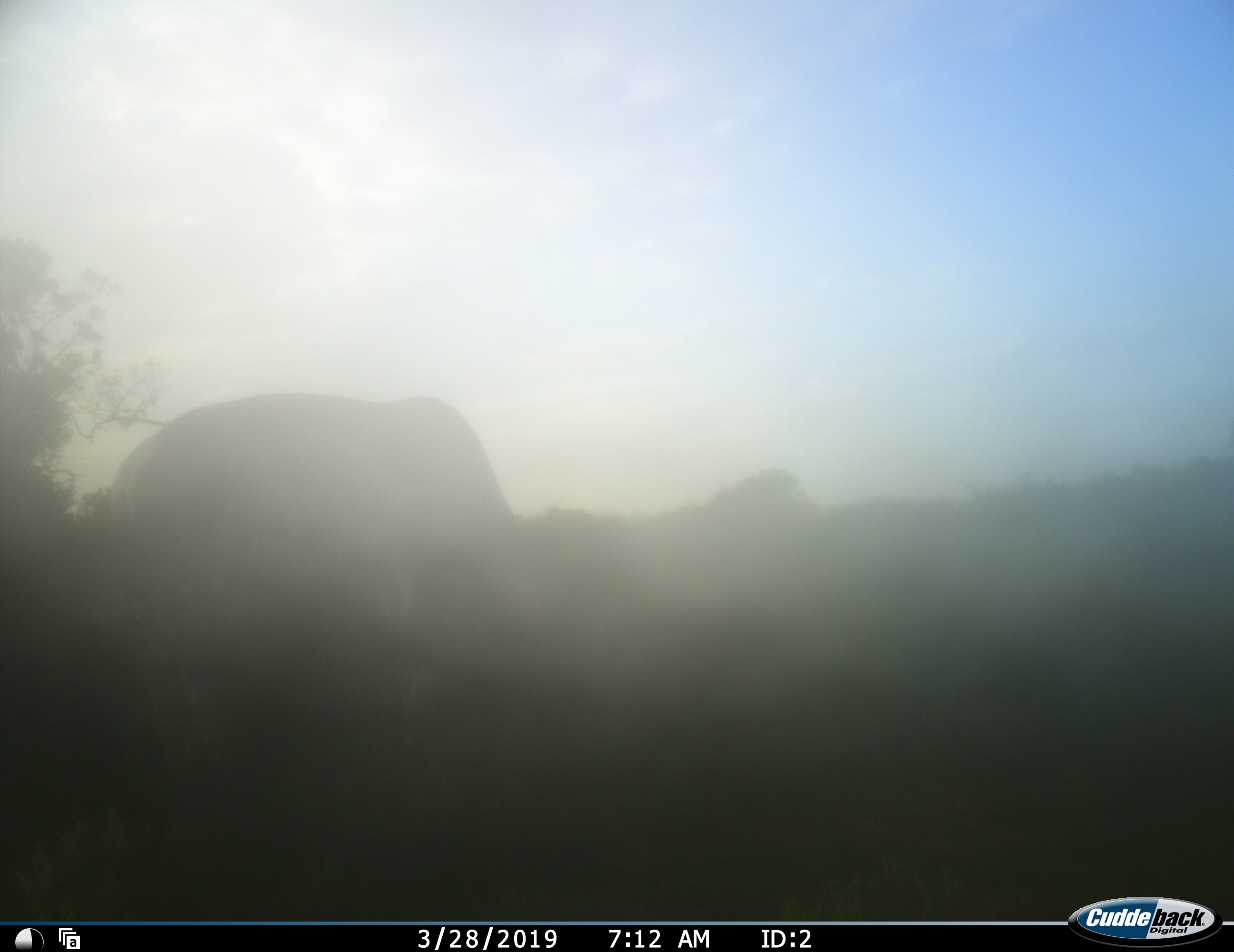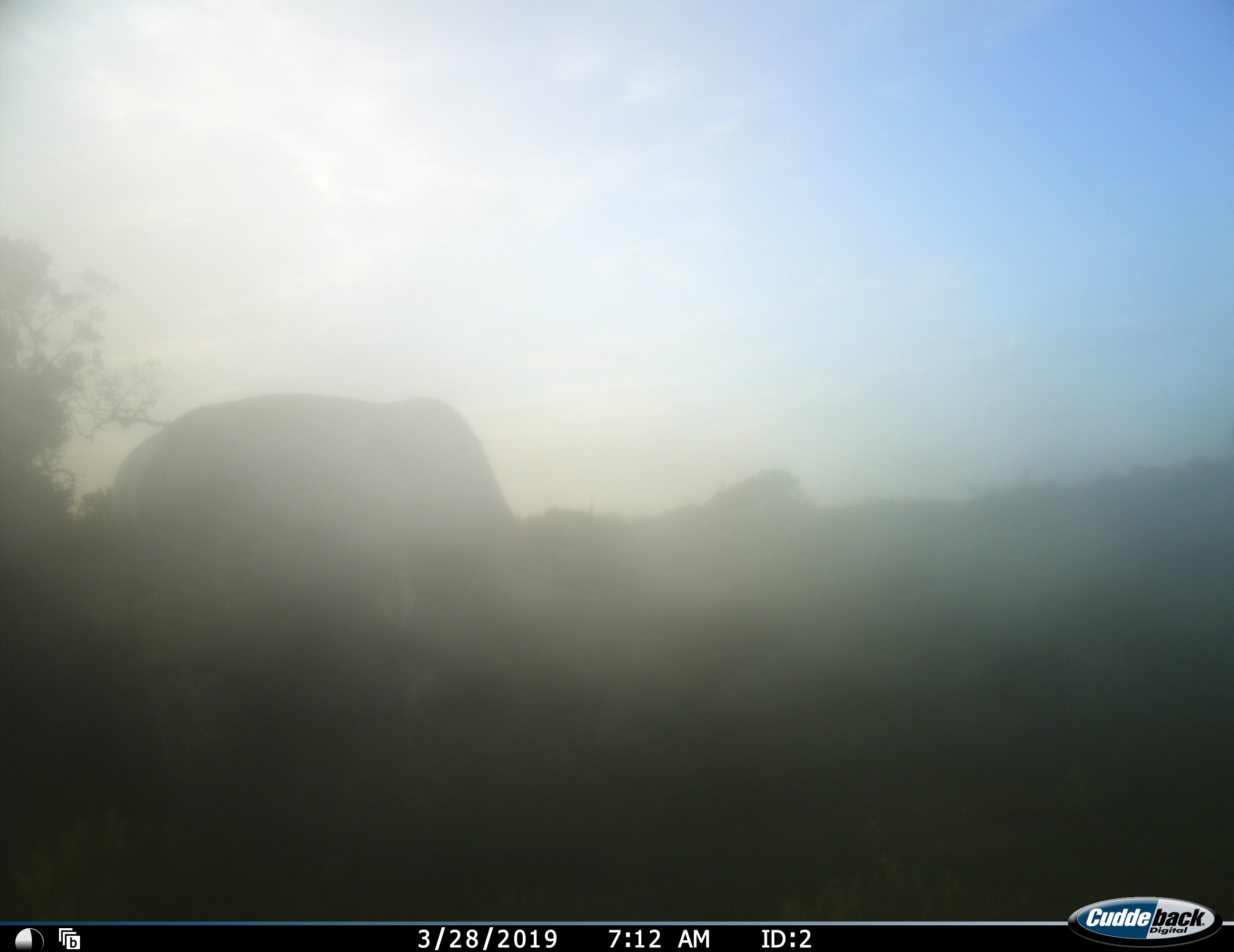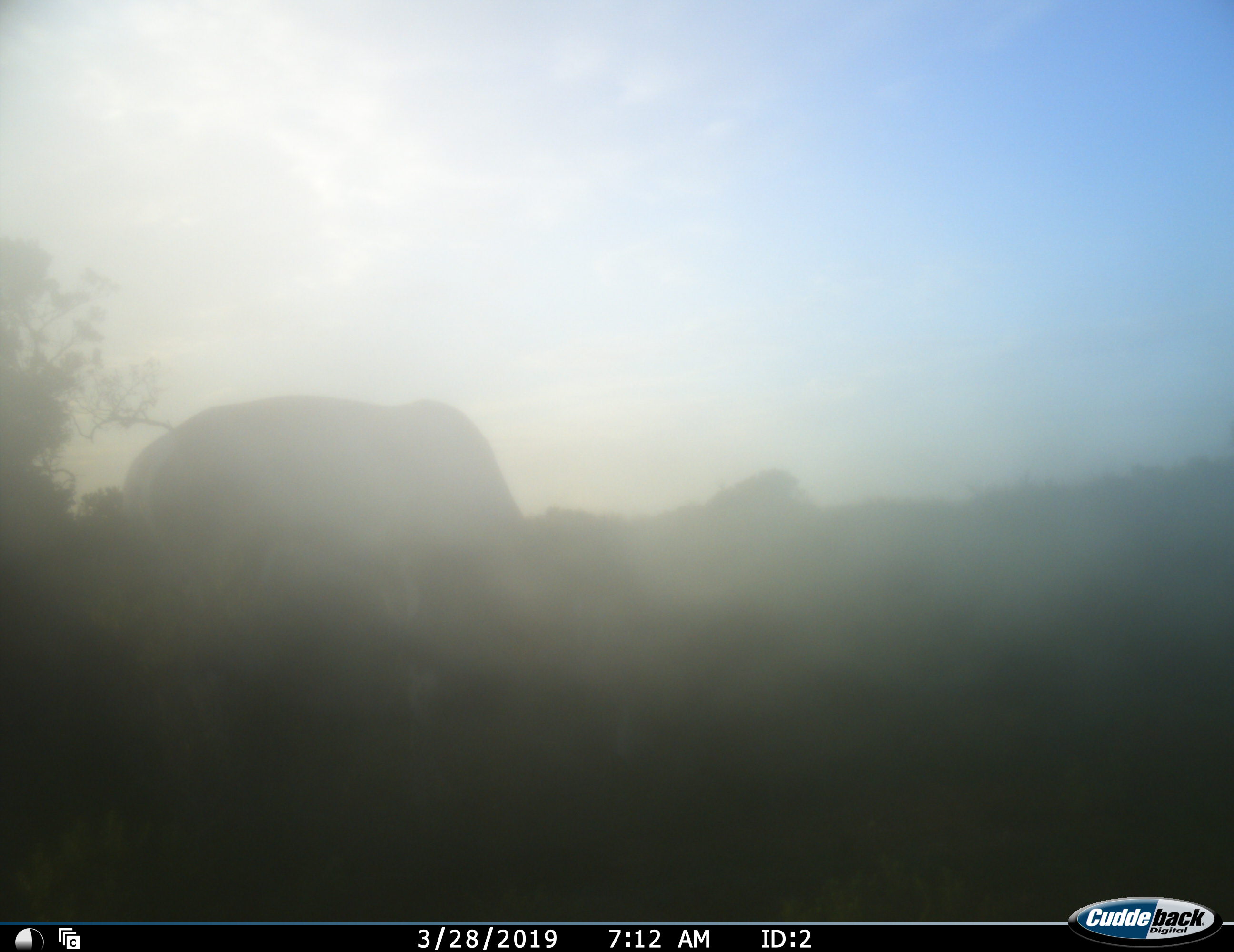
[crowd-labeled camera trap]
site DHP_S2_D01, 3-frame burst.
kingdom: Animalia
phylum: Chordata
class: Mammalia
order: Artiodactyla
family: Bovidae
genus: Damaliscus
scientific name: Damaliscus pygargus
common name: bontebok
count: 1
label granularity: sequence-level